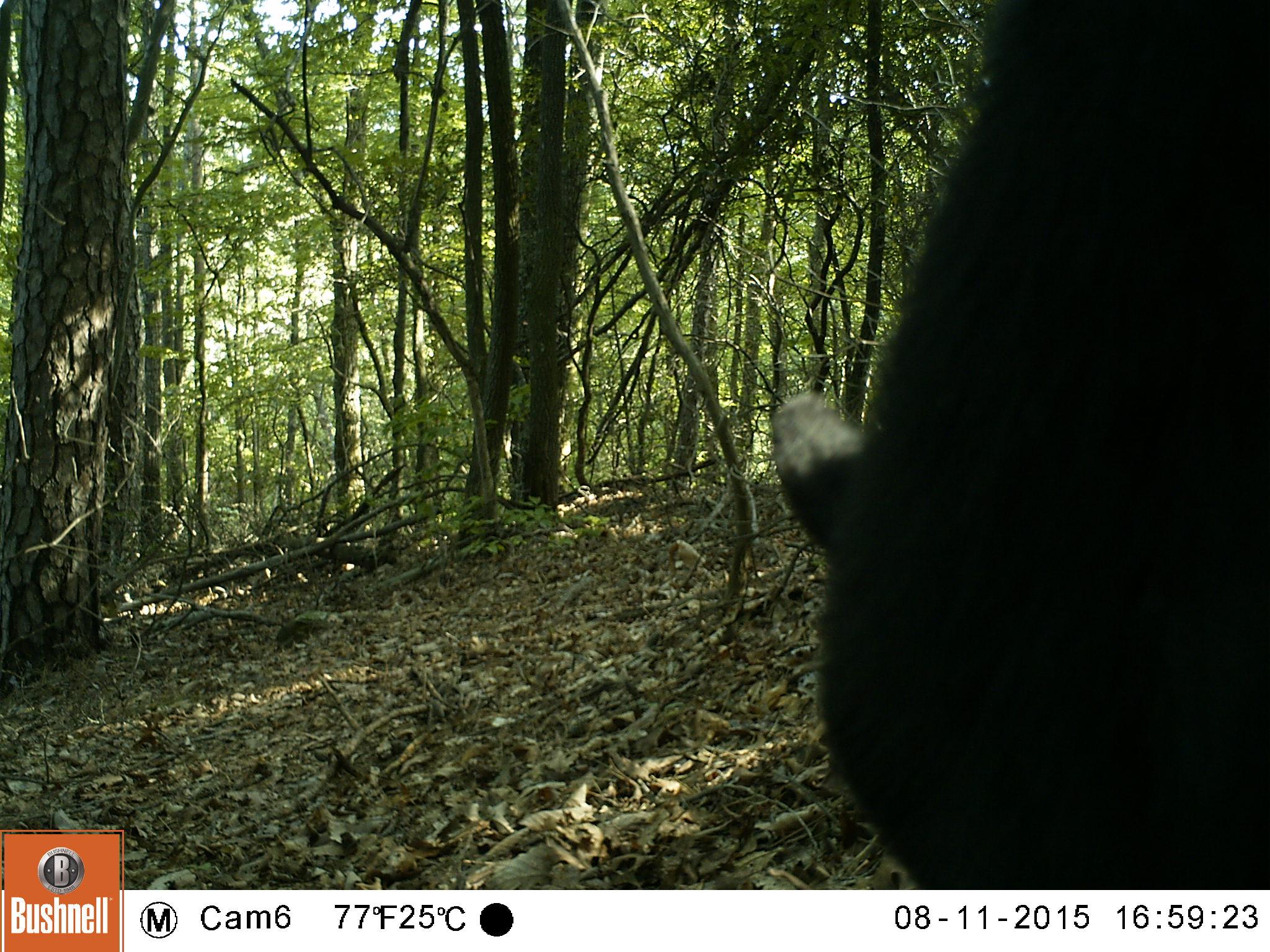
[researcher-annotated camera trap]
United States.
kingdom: Animalia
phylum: Chordata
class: Mammalia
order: Carnivora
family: Ursidae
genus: Ursus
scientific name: Ursus americanus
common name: american black bear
American Black Bear (Ursus americanus).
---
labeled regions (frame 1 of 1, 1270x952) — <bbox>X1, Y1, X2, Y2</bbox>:
American Black Bear: <bbox>750, 6, 1270, 893</bbox>